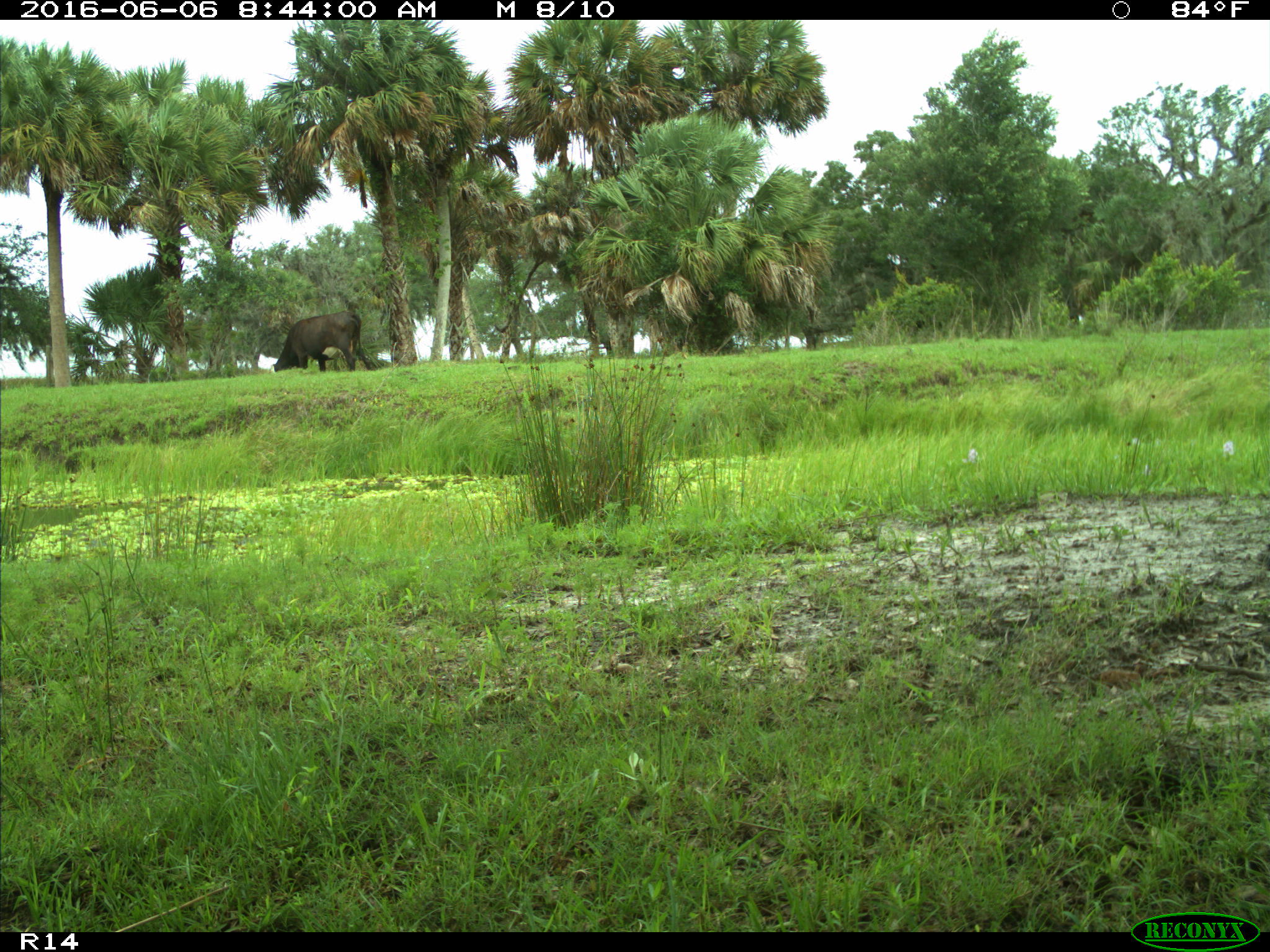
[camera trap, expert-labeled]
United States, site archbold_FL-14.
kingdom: Animalia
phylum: Chordata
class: Mammalia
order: Artiodactyla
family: Bovidae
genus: Bos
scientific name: Bos taurus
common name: domestic cow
Bos taurus (domestic cow).